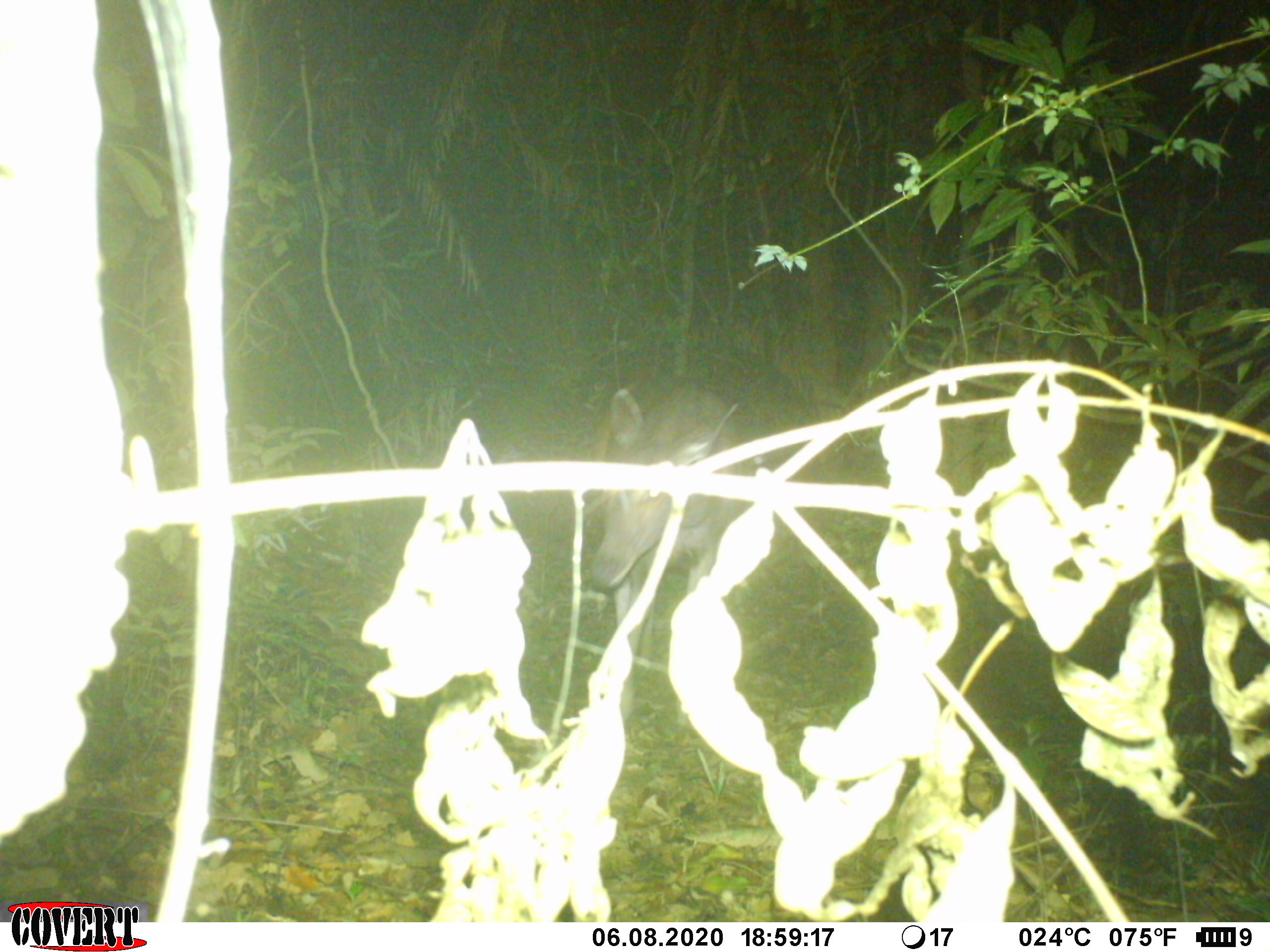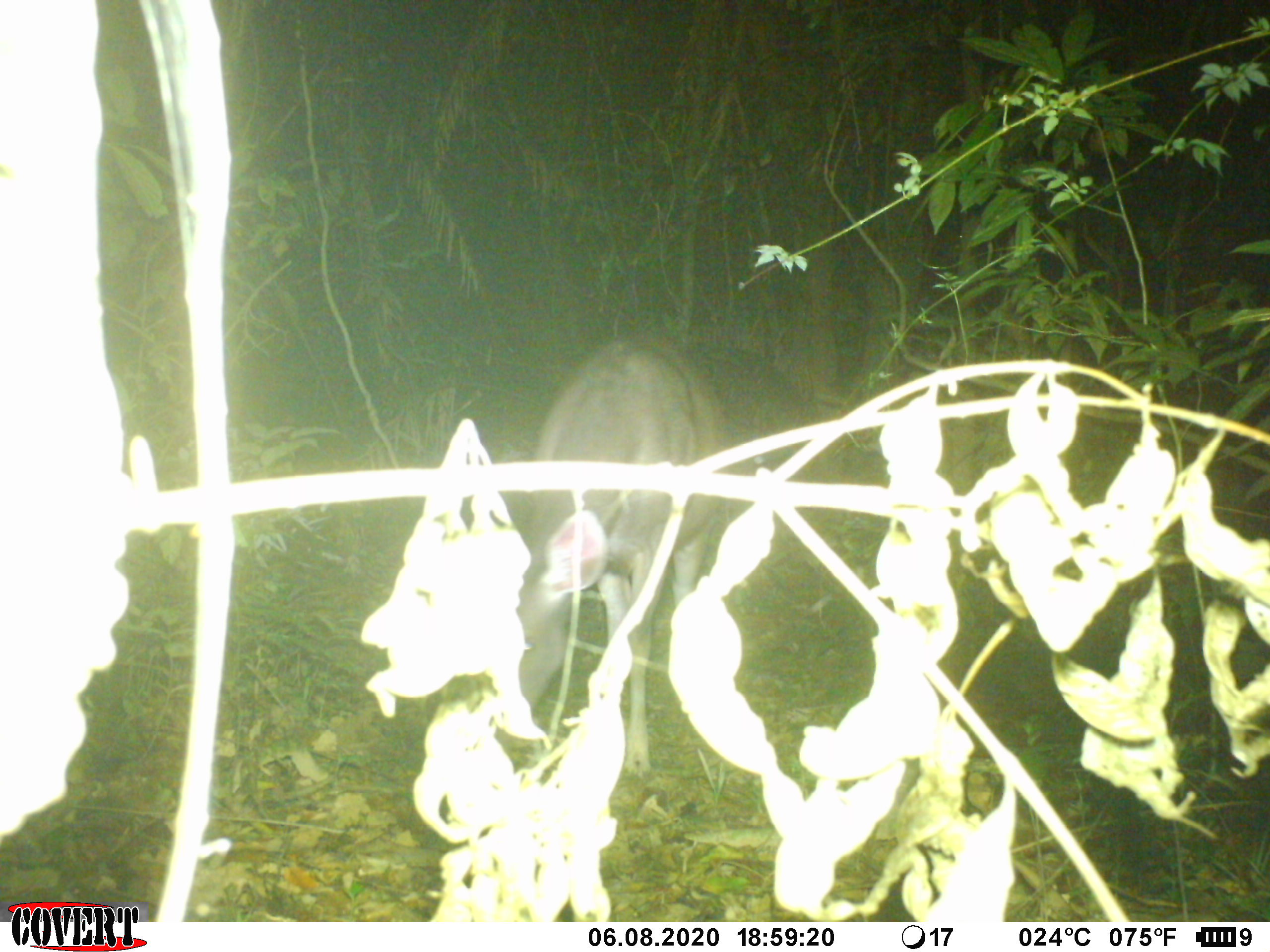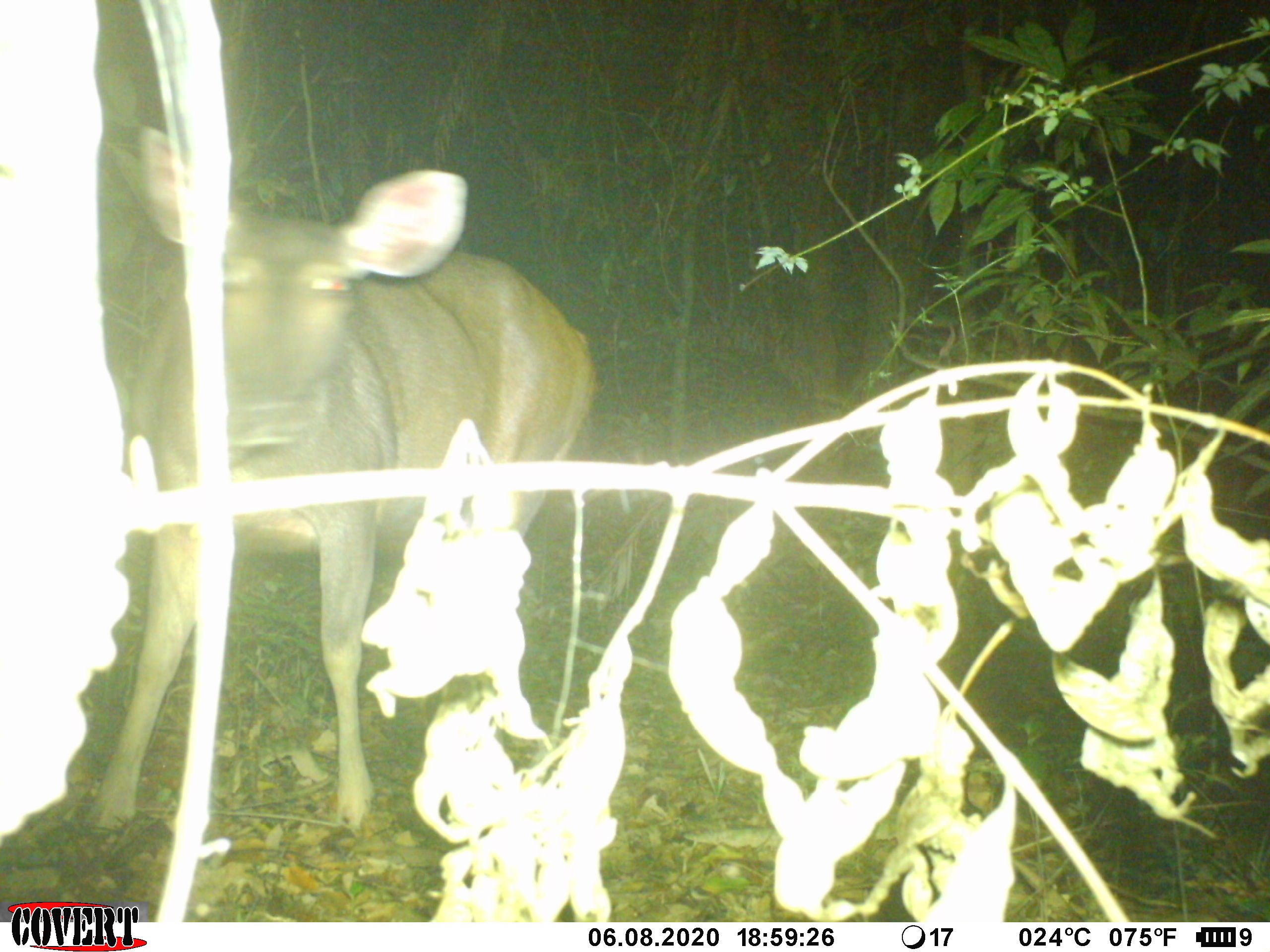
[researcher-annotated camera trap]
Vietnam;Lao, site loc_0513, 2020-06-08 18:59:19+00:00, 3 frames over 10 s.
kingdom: Animalia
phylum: Chordata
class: Mammalia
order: Artiodactyla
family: Cervidae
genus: Rusa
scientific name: Rusa unicolor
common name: sambar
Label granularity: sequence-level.